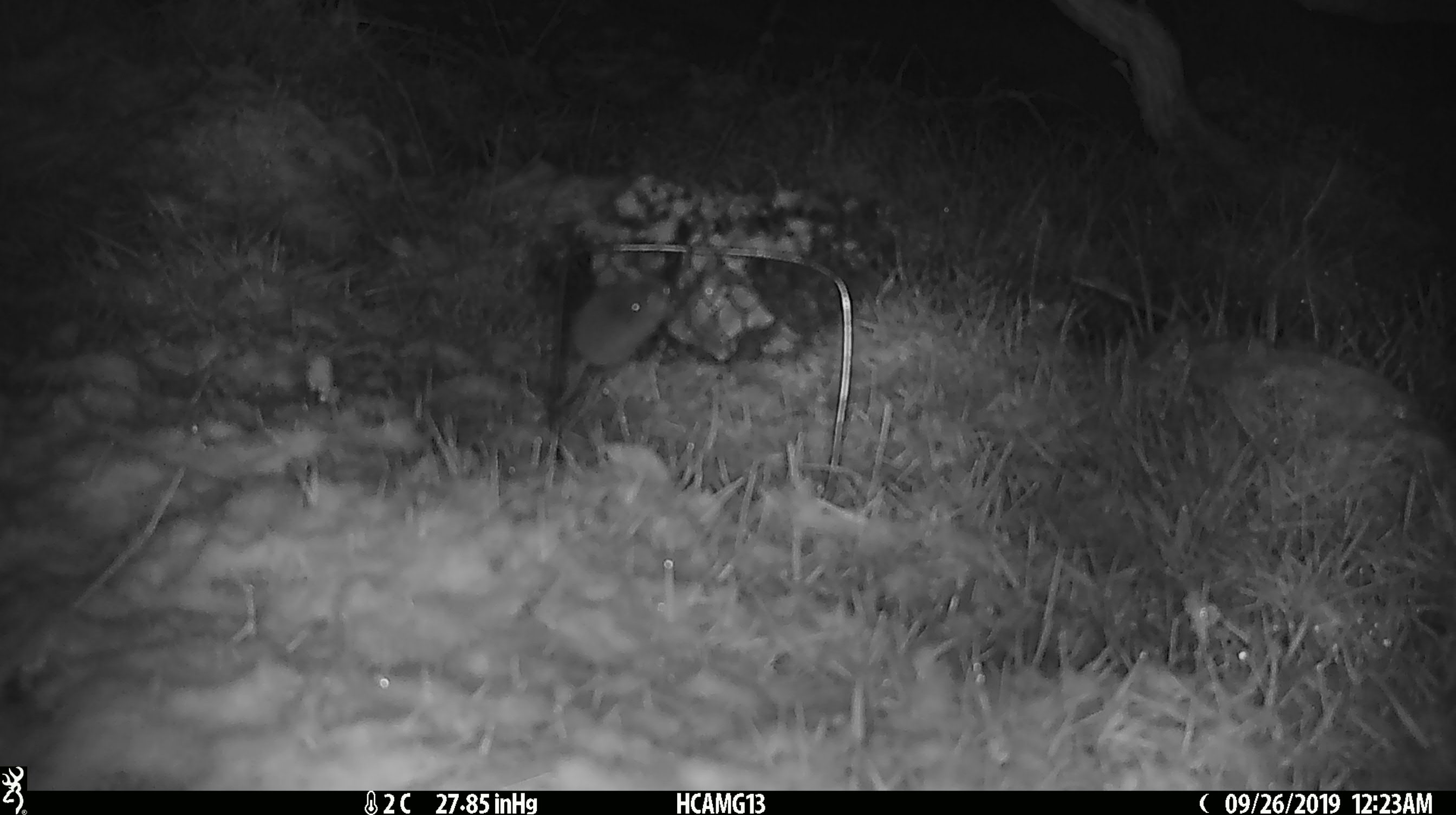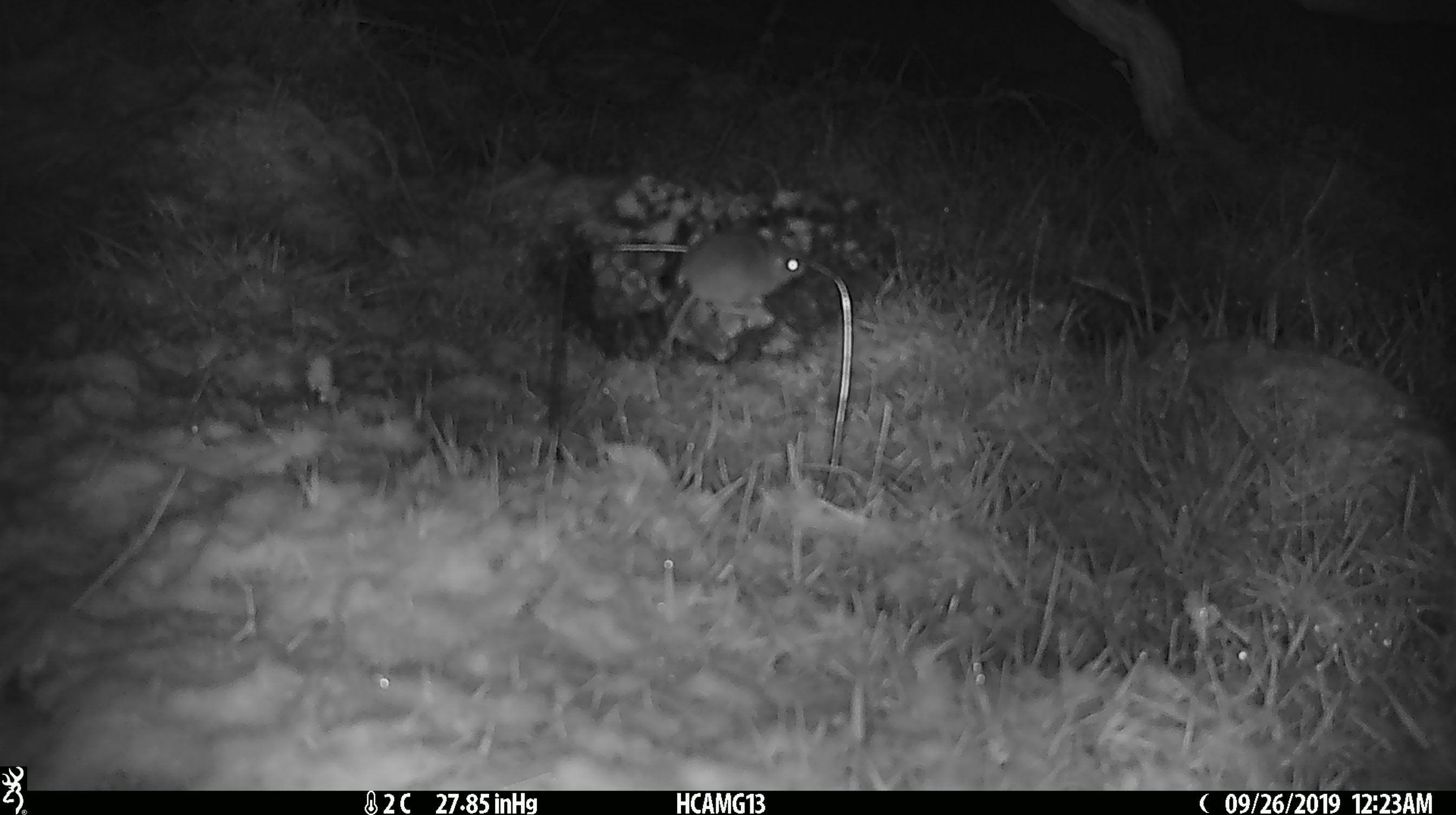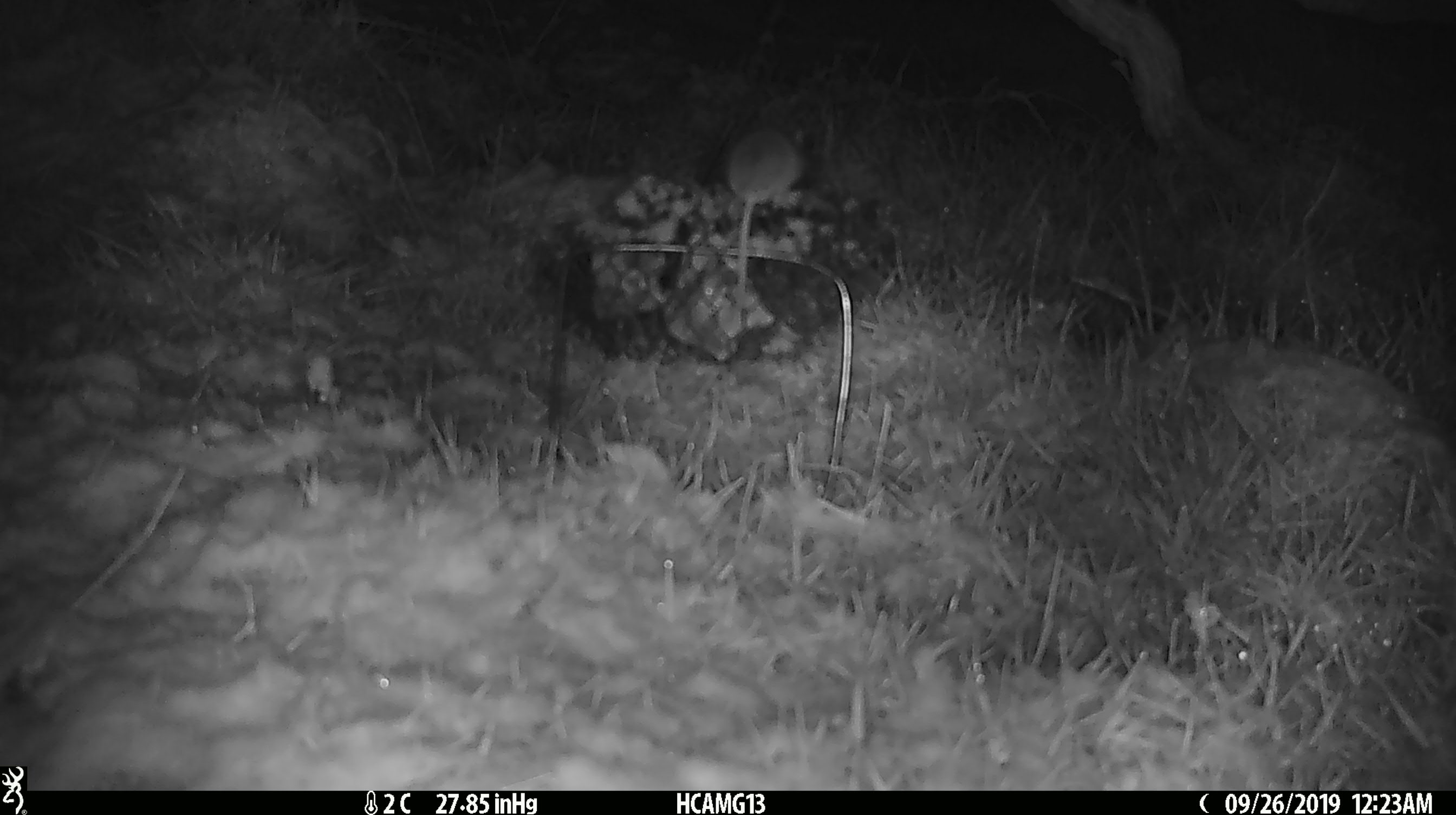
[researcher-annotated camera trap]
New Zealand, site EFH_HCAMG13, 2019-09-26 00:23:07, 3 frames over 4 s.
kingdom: Animalia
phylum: Chordata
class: Mammalia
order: Rodentia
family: Muridae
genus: Mus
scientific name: Mus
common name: mouse